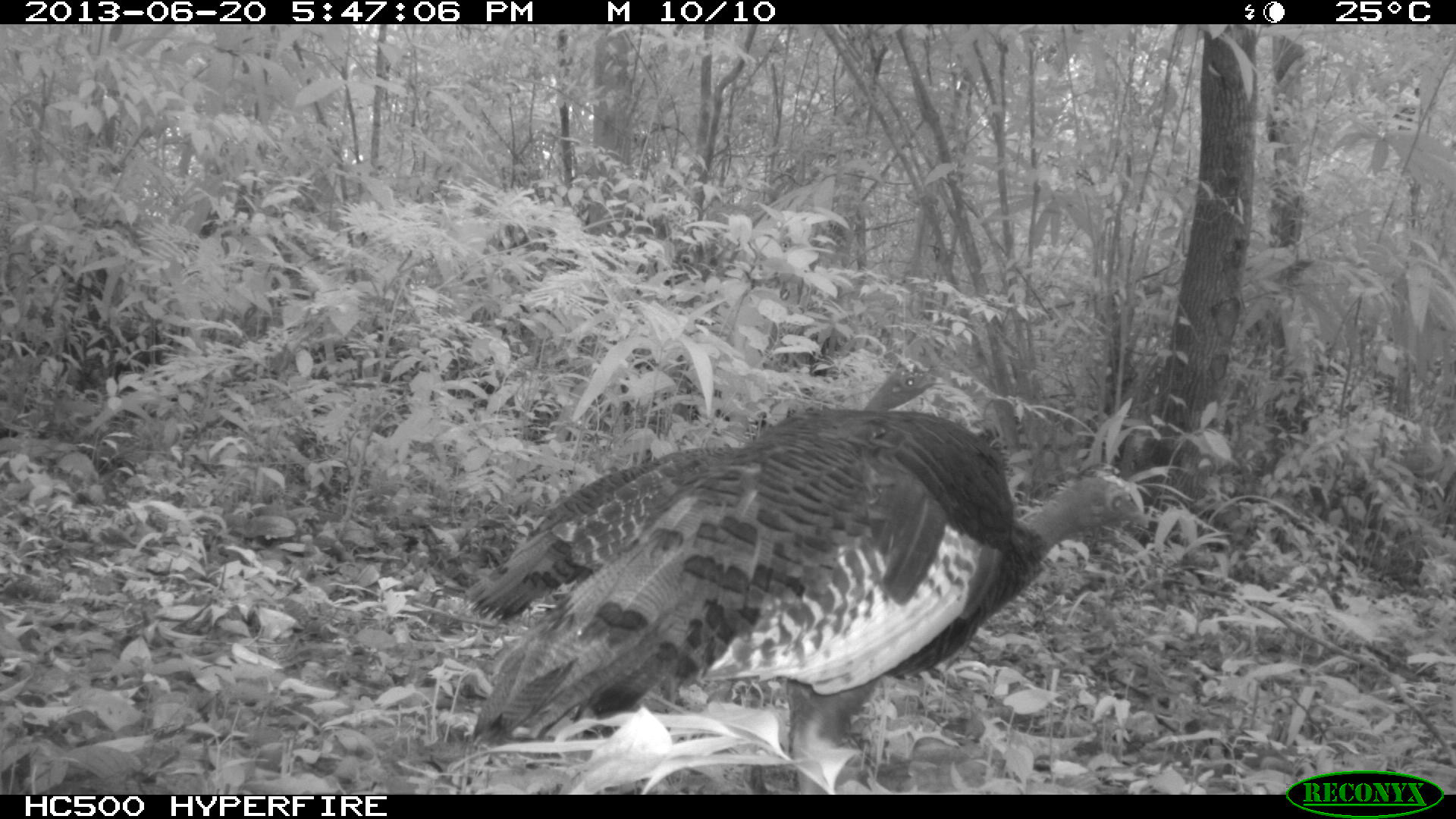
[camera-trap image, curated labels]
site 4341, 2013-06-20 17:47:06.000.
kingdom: Animalia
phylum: Chordata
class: Aves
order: Galliformes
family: Phasianidae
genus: Meleagris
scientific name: Meleagris ocellata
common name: ocellated turkey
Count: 2.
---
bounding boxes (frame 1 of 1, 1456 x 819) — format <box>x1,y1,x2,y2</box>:
meleagris ocellata: <box>470,403,1151,792</box>; <box>457,360,947,622</box>